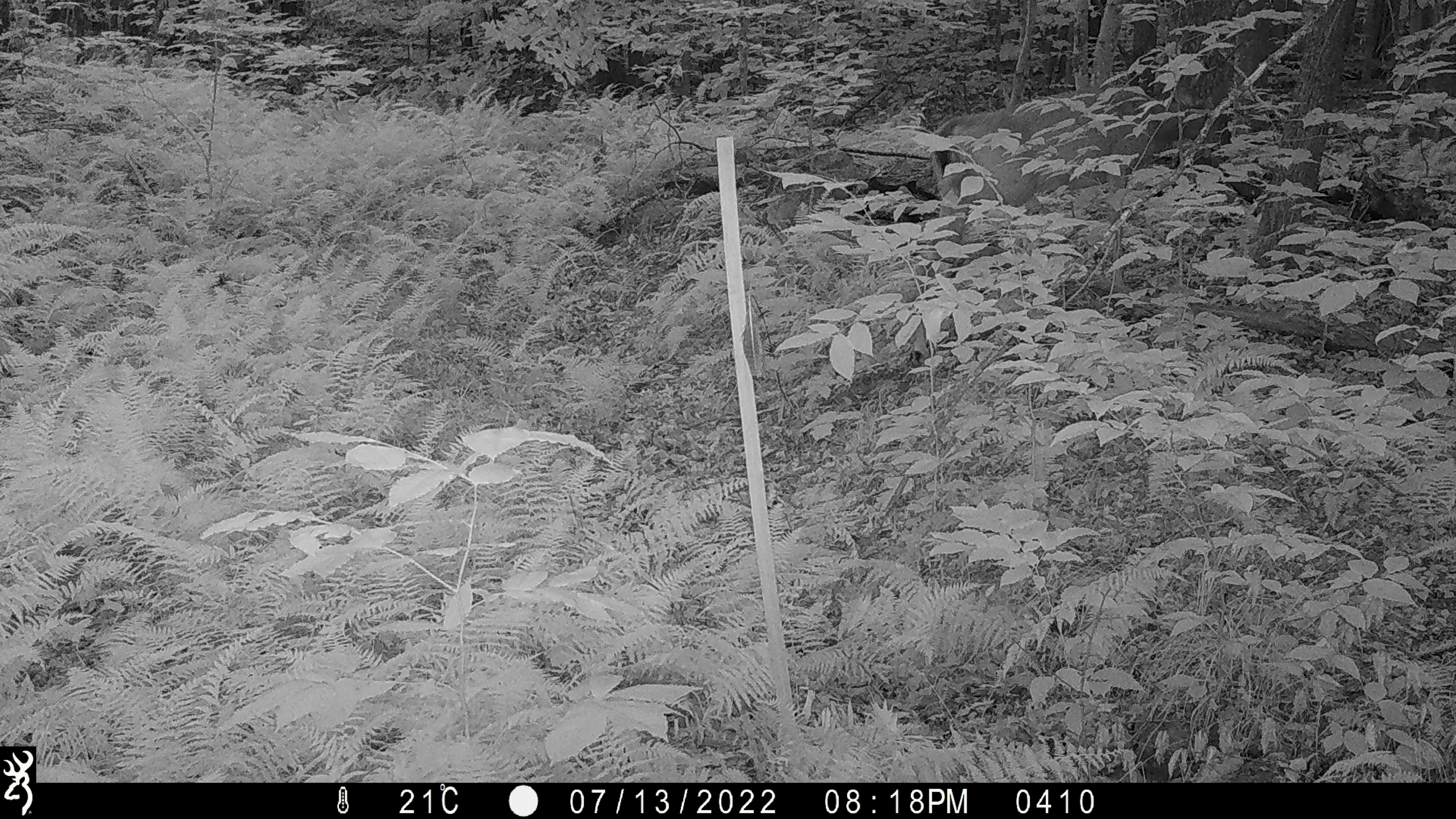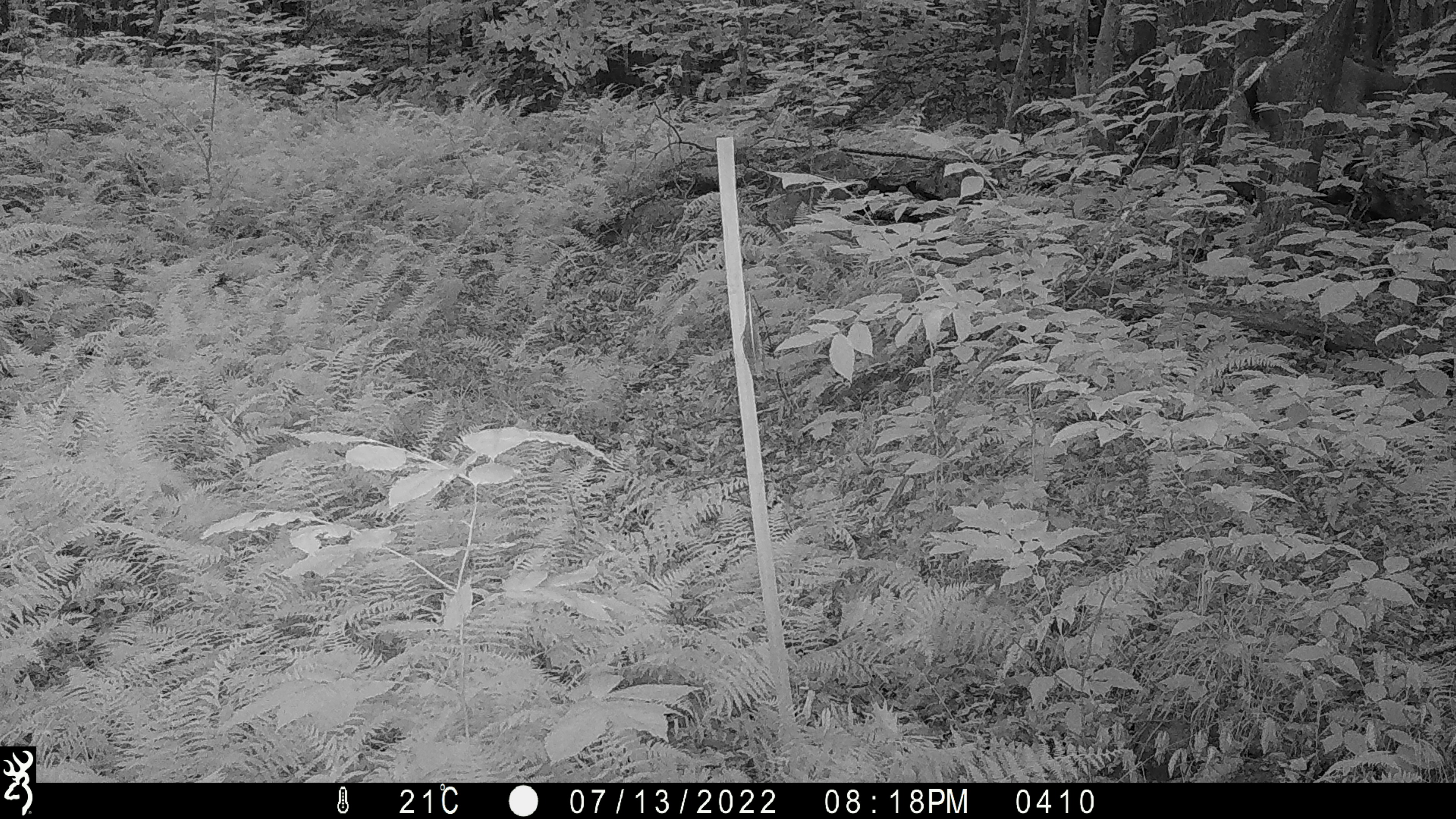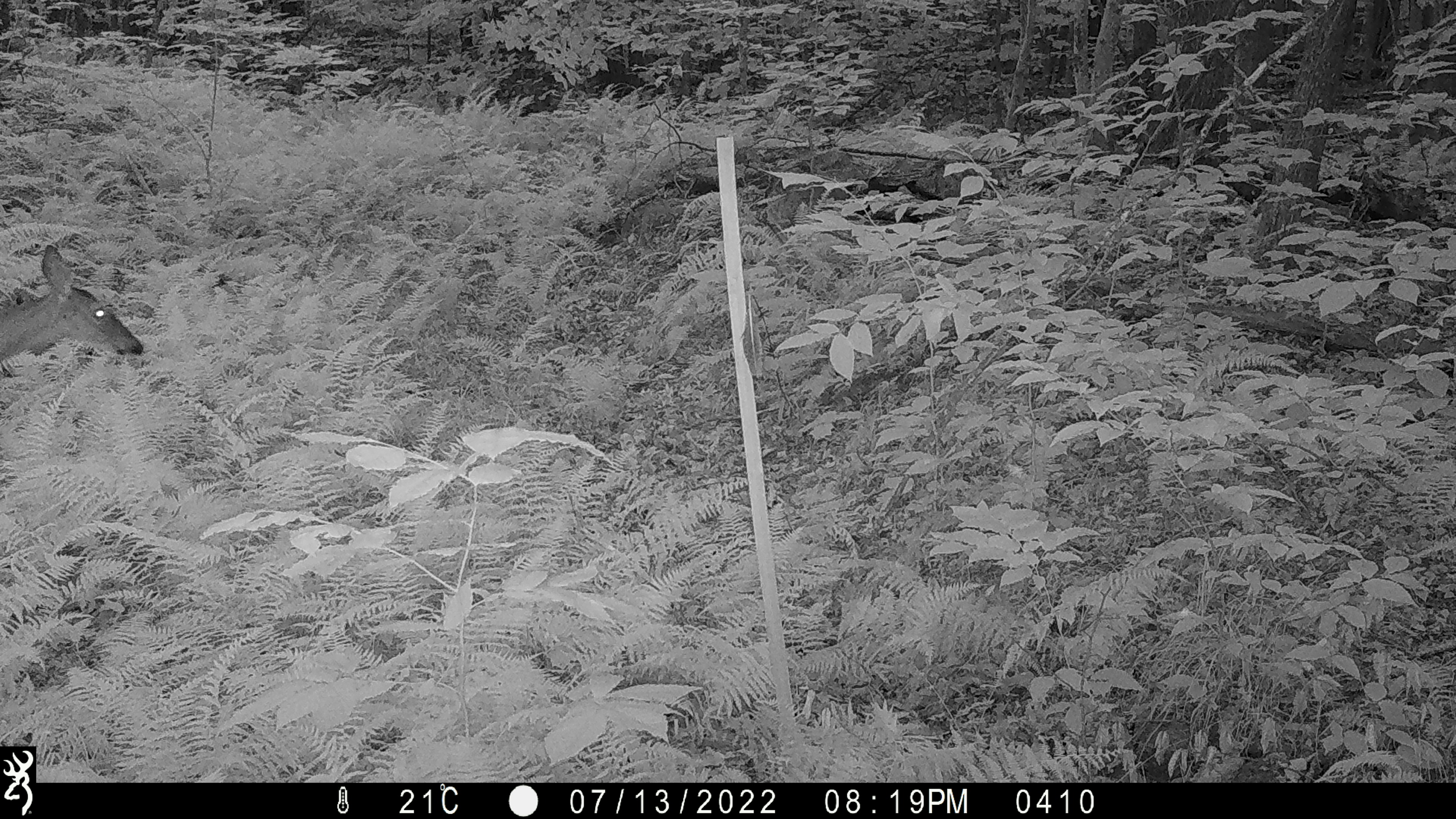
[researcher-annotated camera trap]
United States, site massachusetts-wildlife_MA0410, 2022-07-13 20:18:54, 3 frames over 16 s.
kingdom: Animalia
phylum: Chordata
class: Mammalia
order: Artiodactyla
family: Cervidae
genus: Odocoileus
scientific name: Odocoileus virginianus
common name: white-tailed deer